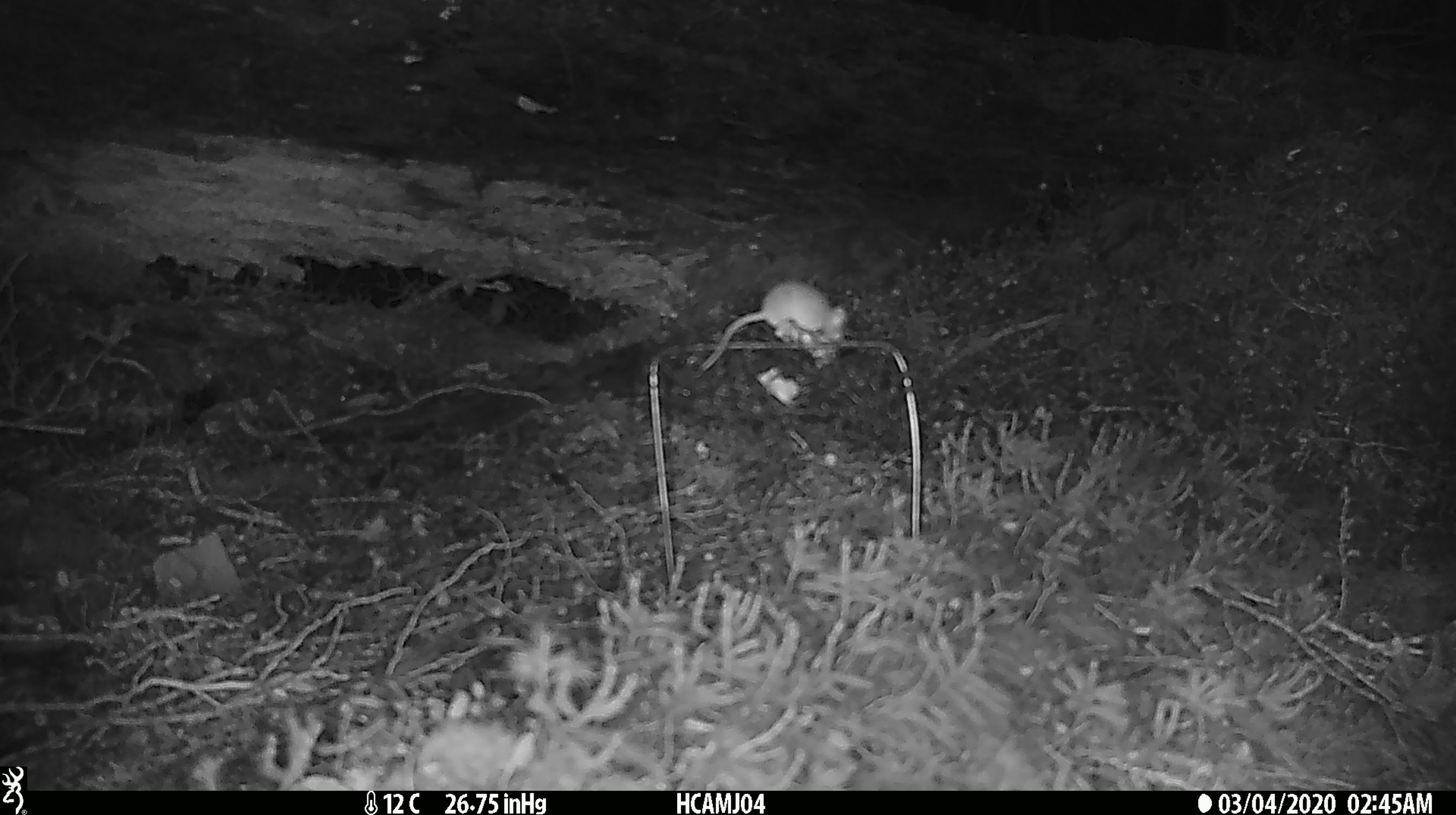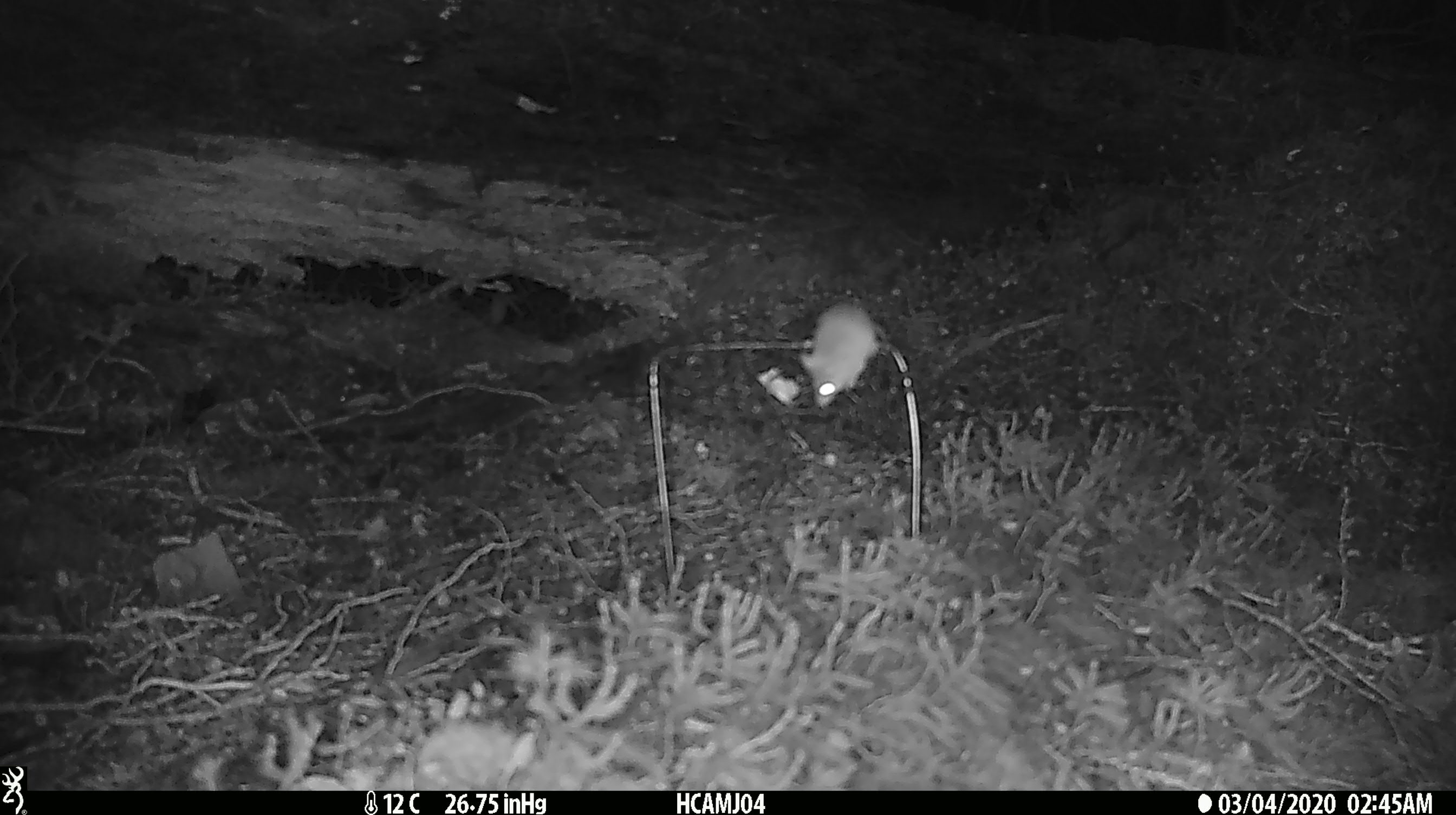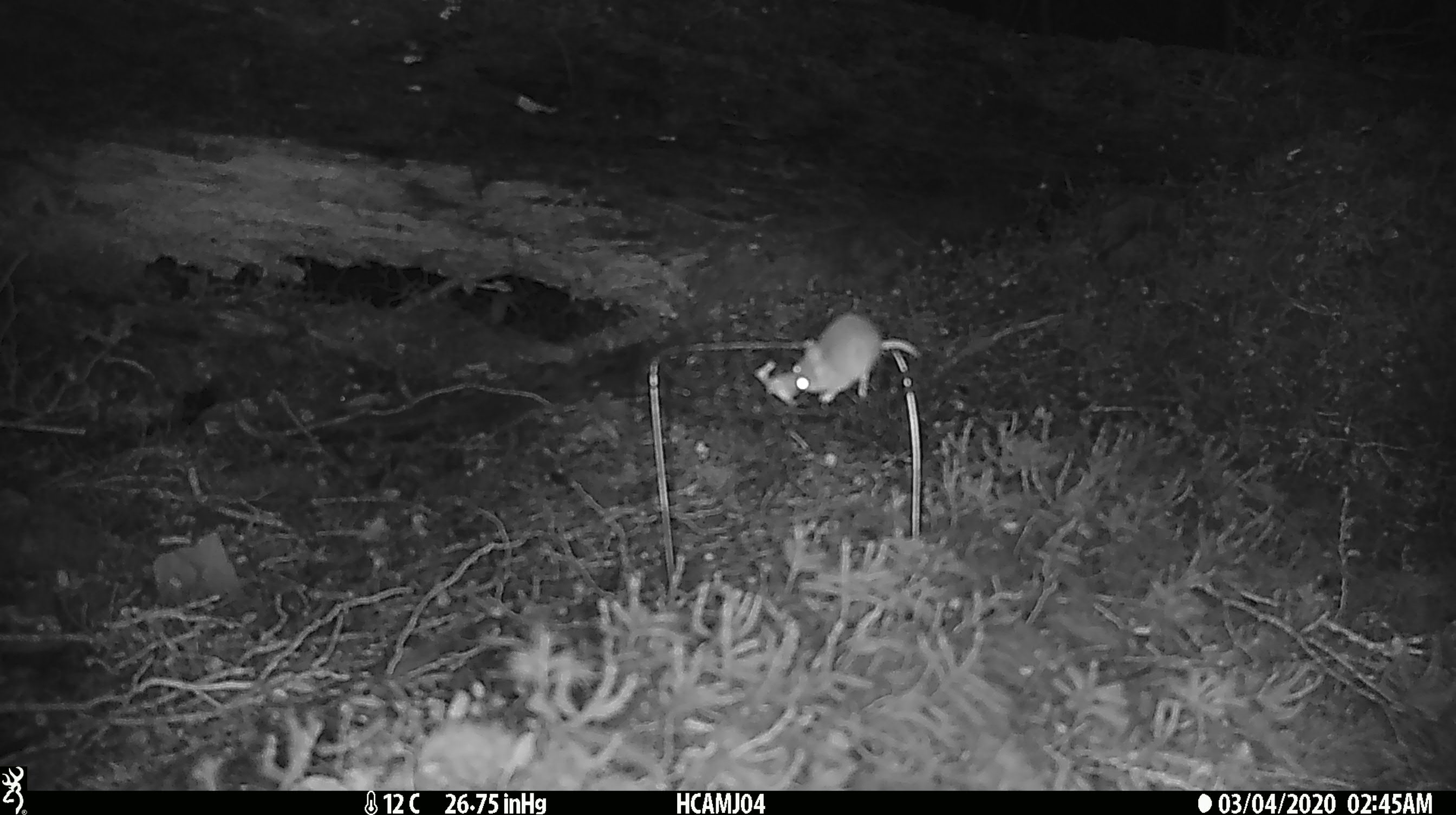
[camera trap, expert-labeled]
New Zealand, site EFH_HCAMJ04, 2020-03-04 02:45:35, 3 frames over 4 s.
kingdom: Animalia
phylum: Chordata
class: Mammalia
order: Rodentia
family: Muridae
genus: Mus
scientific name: Mus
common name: mouse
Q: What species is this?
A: Mouse (Mus).